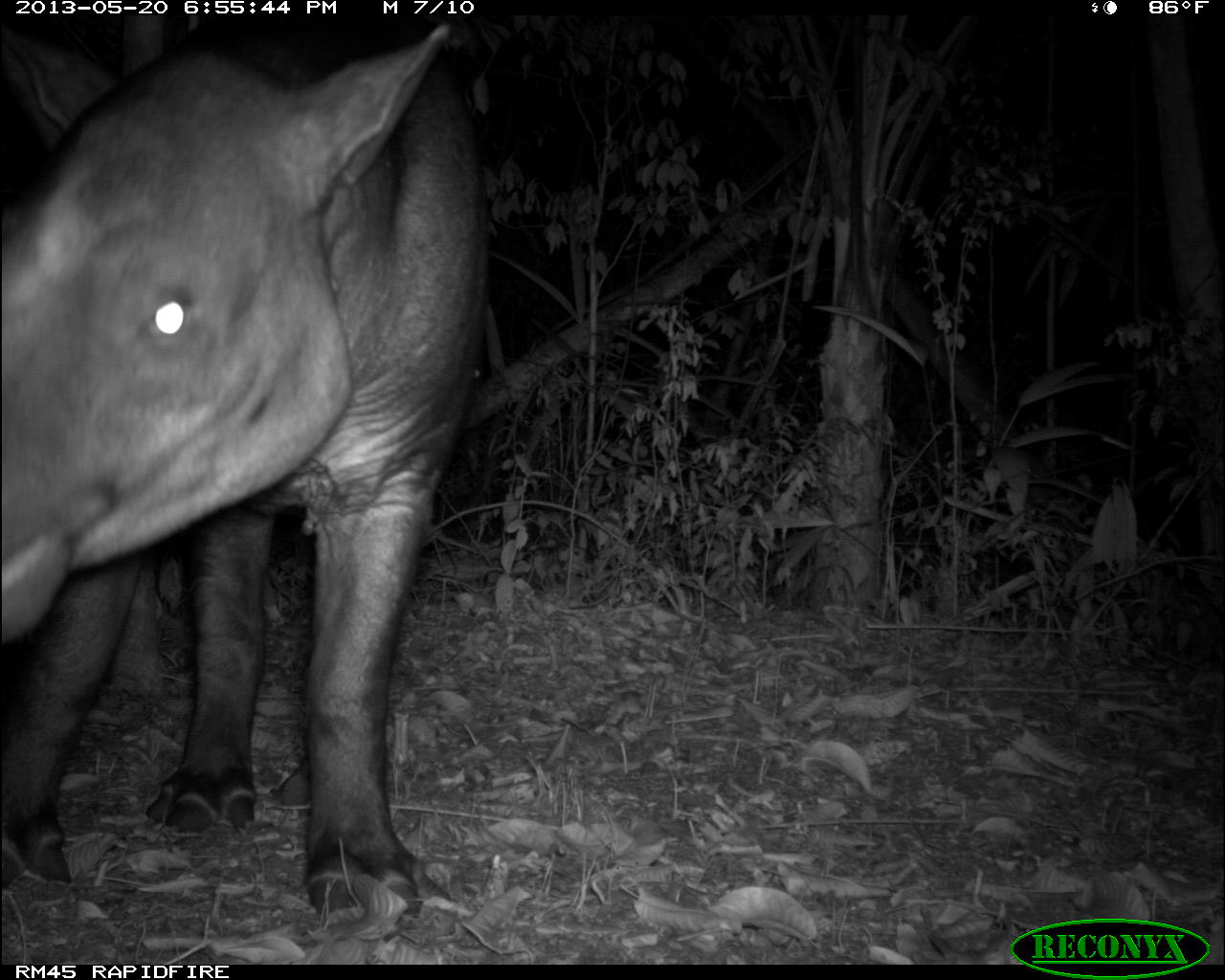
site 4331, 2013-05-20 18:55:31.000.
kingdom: Animalia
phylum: Chordata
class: Mammalia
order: Perissodactyla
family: Tapiridae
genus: Tapirus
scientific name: Tapirus bairdii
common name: baird's tapir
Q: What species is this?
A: Tapirus bairdii (baird's tapir).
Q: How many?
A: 1.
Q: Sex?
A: Male.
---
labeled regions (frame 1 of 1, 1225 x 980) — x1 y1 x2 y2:
tapirus bairdii: 0 7 492 934